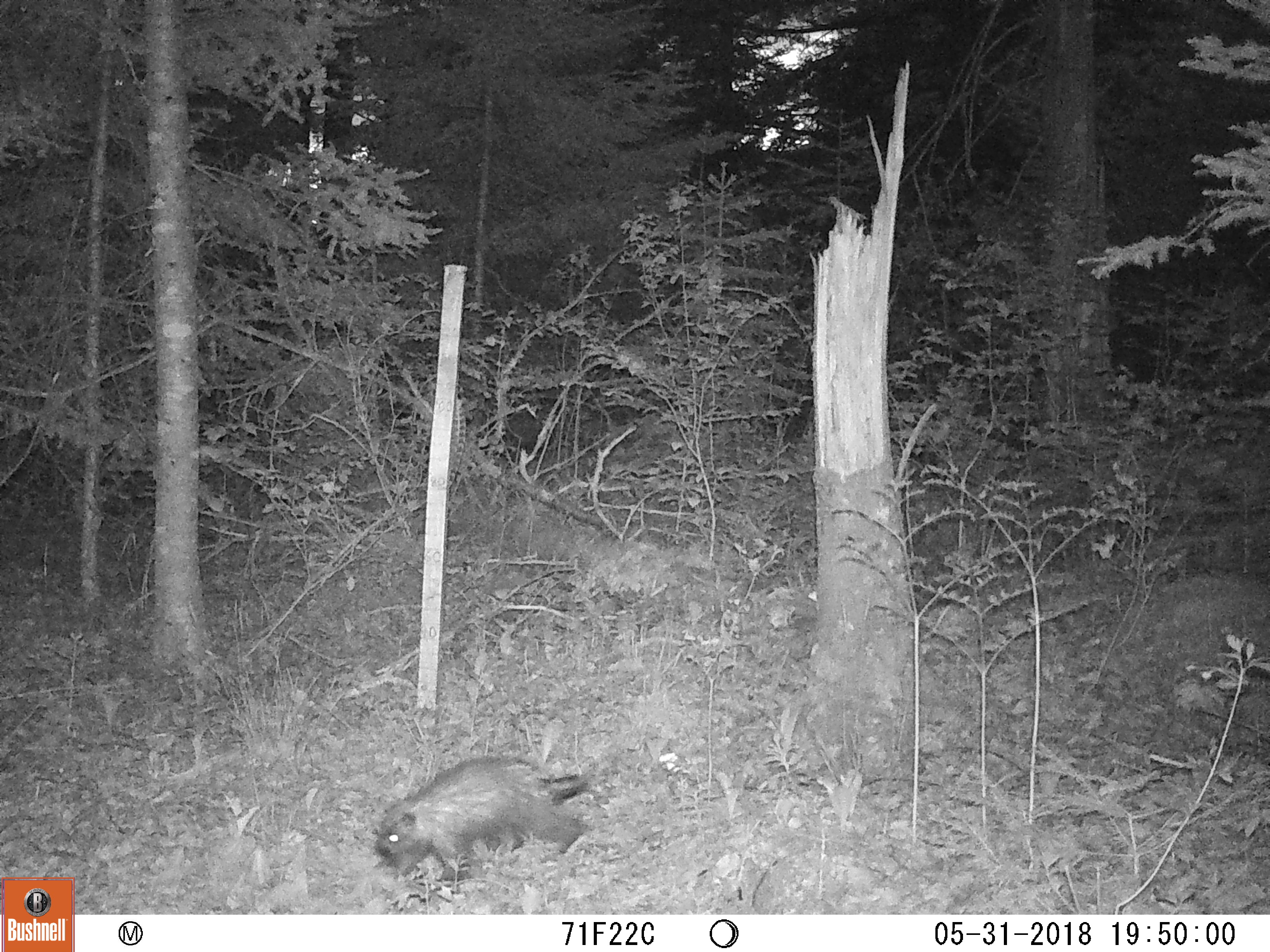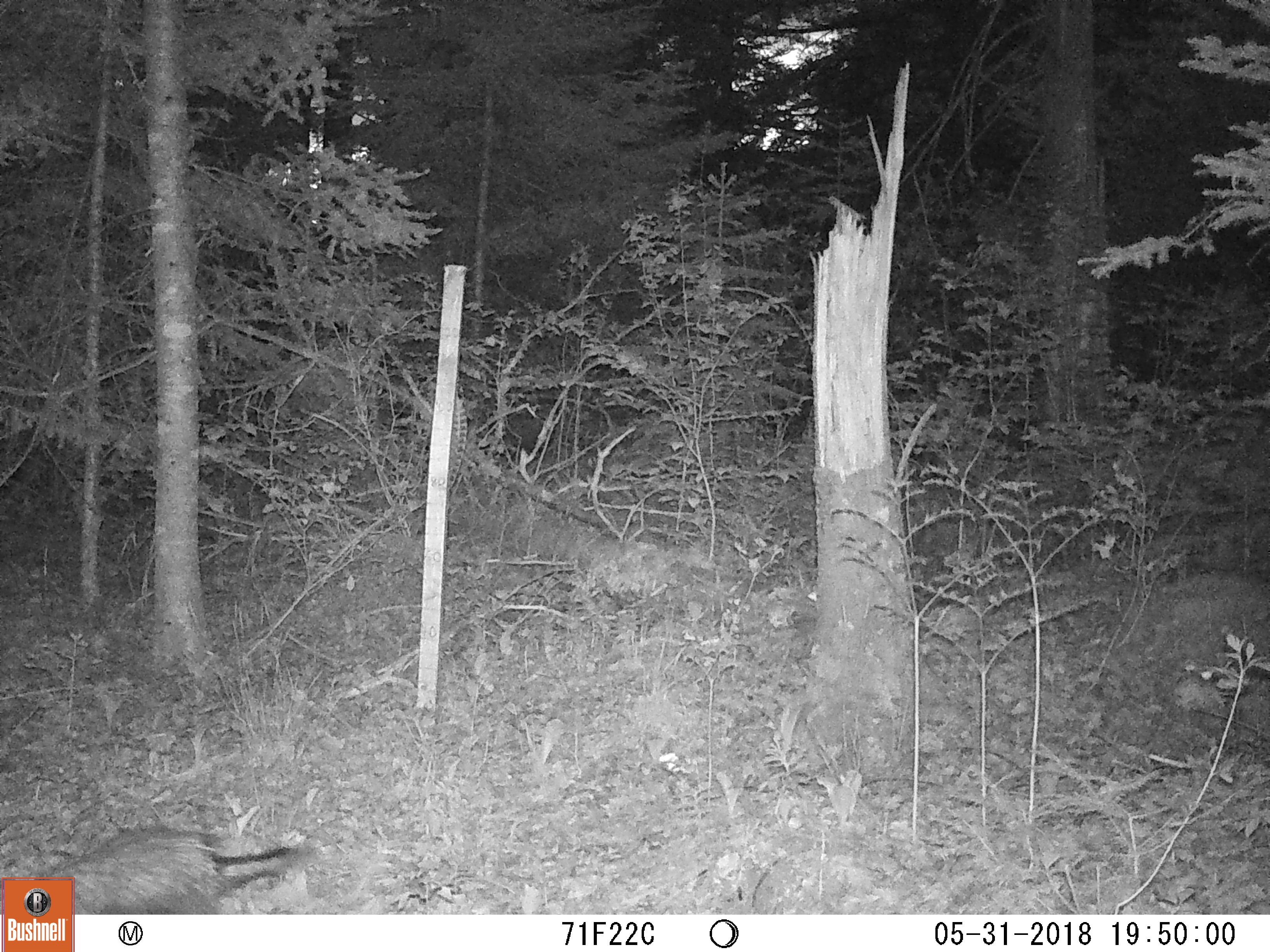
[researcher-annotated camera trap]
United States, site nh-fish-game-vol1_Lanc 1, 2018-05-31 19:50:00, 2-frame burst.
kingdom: Animalia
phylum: Chordata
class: Mammalia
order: Rodentia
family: Erethizontidae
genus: Erethizon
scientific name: Erethizon dorsatum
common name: porcupine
Porcupine (Erethizon dorsatum).